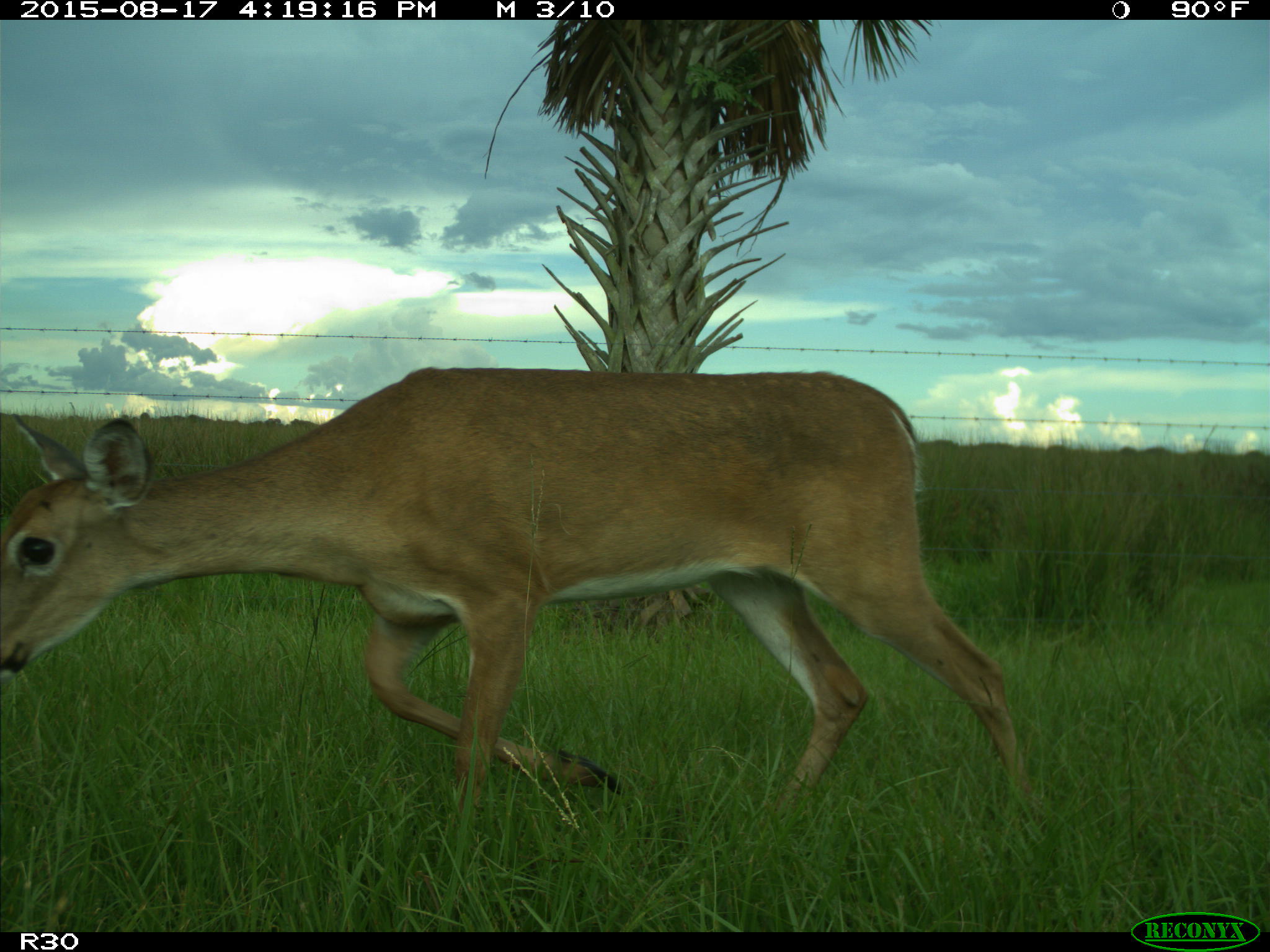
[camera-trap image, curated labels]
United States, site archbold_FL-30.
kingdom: Animalia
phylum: Chordata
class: Mammalia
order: Artiodactyla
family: Cervidae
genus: Odocoileus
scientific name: Odocoileus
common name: deer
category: unidentified deer